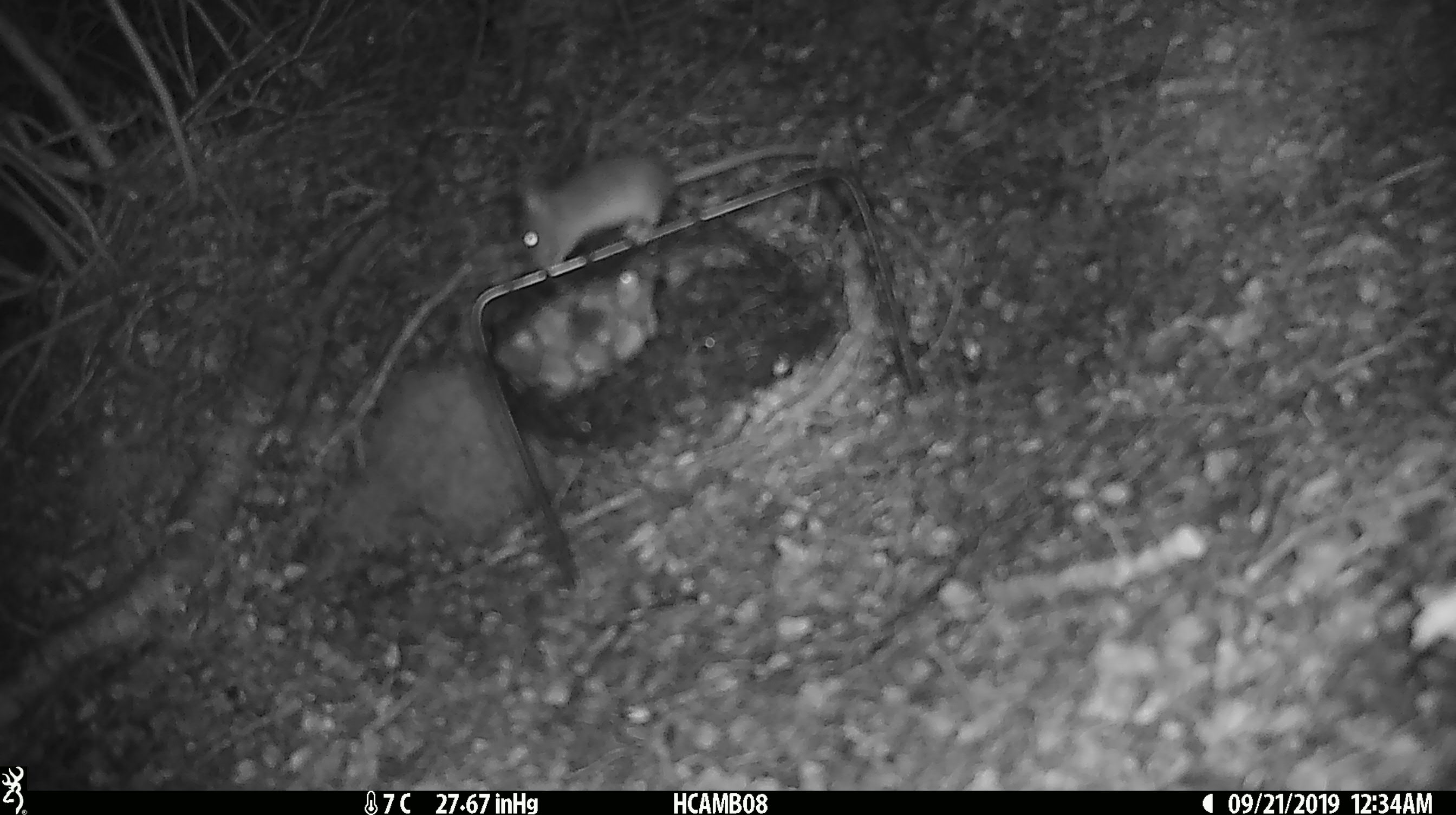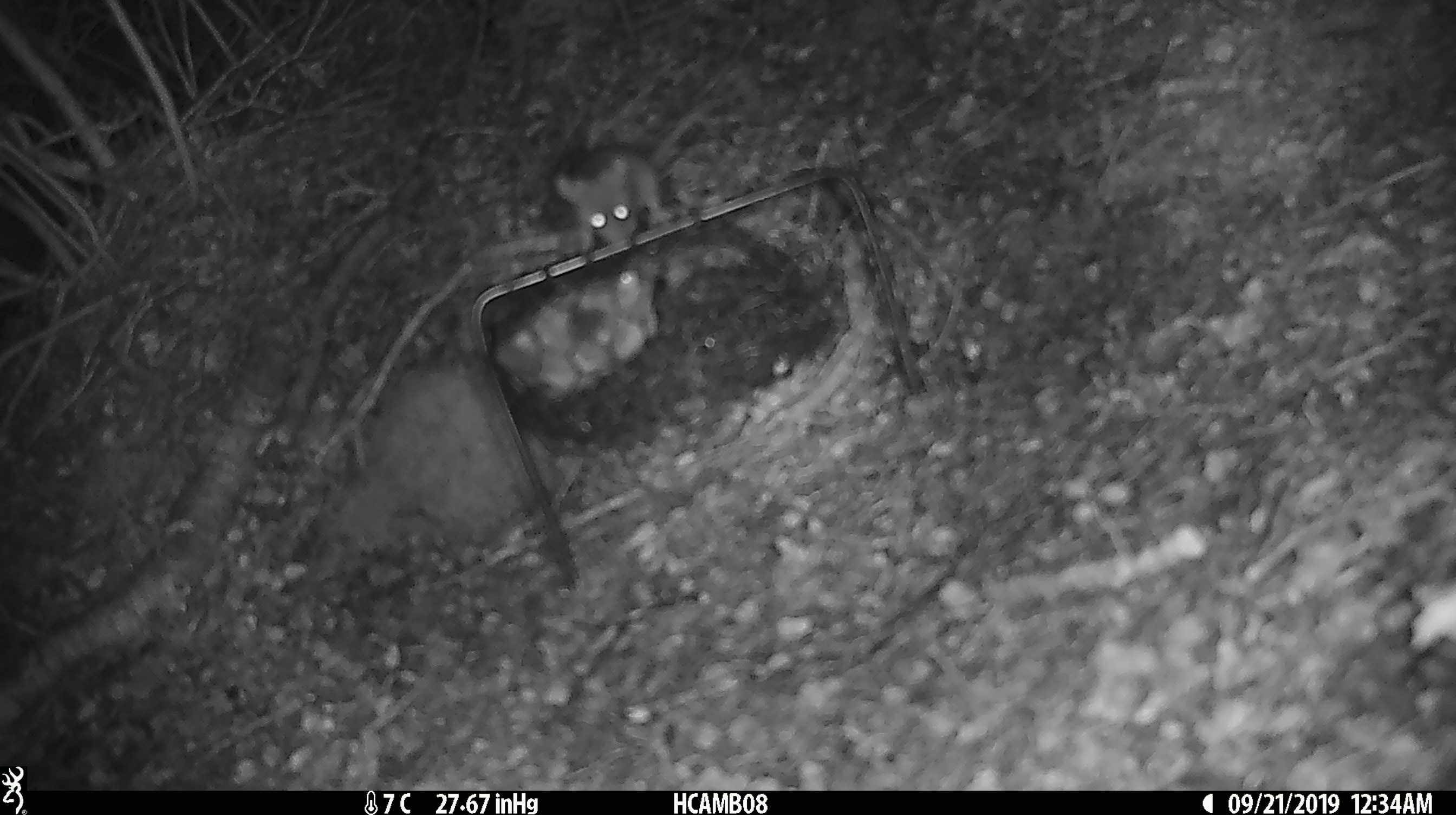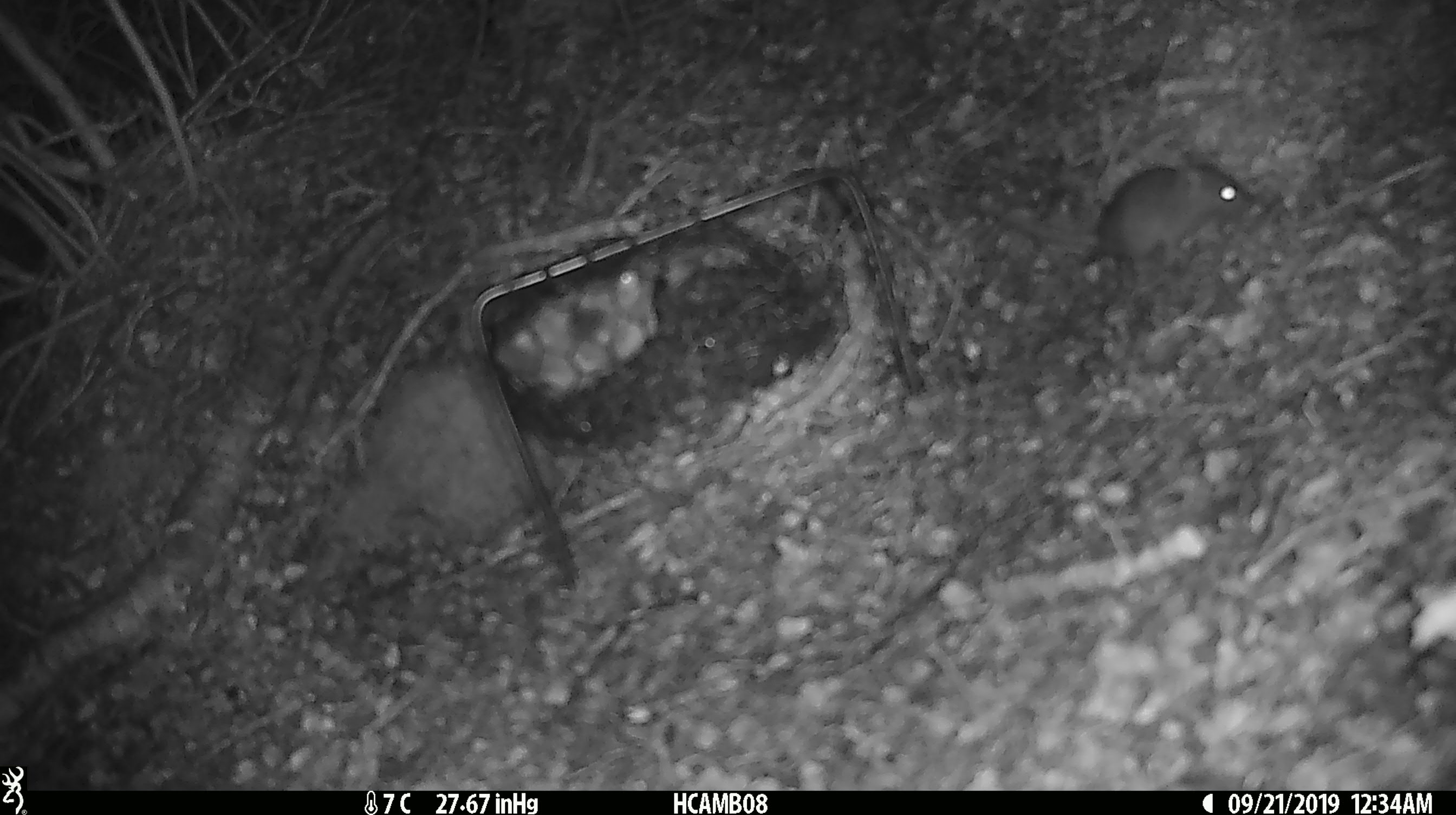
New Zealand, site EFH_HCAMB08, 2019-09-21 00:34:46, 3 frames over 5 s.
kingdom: Animalia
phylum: Chordata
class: Mammalia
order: Rodentia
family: Muridae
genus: Mus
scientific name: Mus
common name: mouse